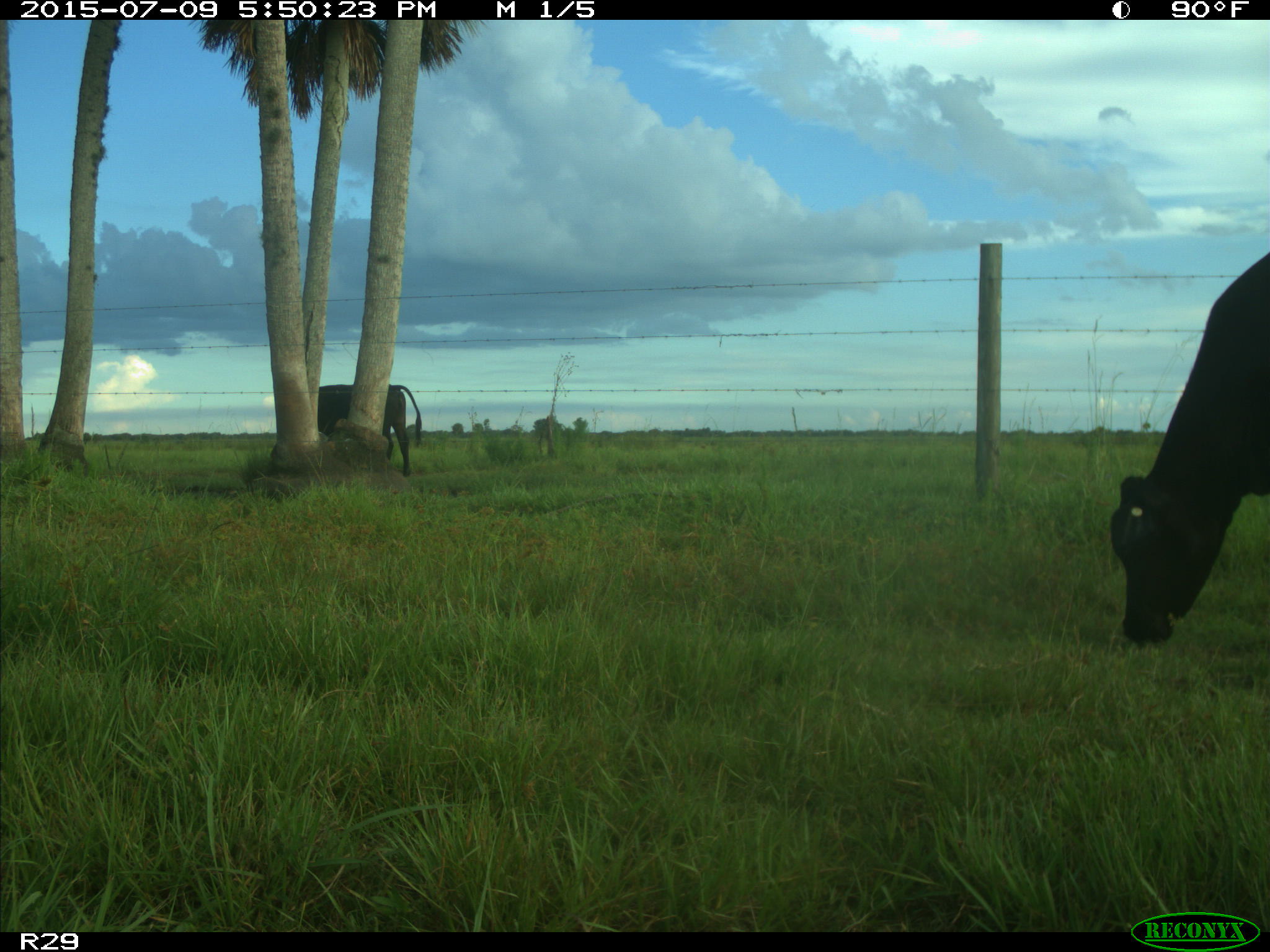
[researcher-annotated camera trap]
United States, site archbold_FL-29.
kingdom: Animalia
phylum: Chordata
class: Mammalia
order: Artiodactyla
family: Bovidae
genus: Bos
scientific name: Bos taurus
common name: domestic cow